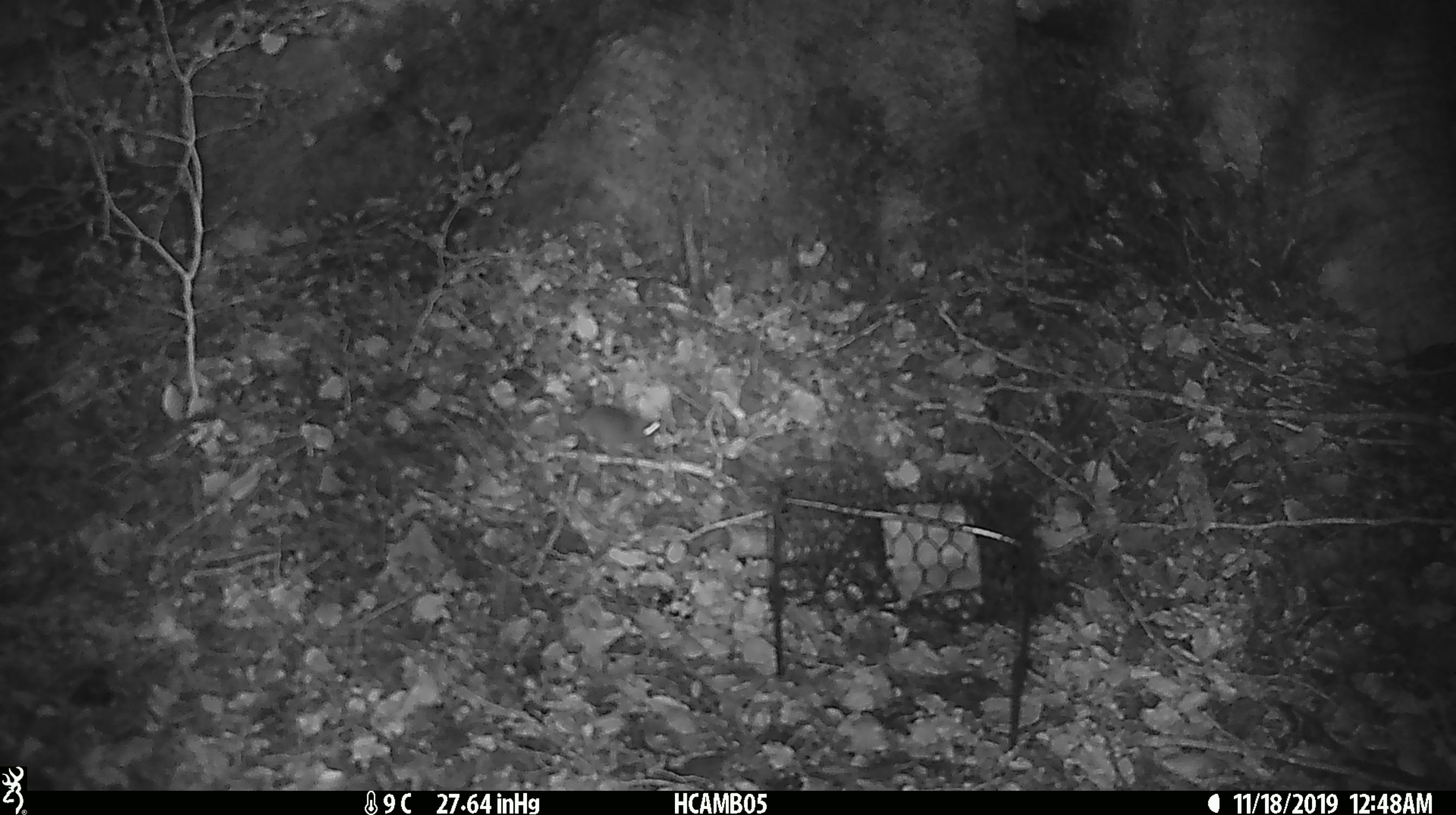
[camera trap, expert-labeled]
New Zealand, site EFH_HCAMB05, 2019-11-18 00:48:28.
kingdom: Animalia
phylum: Chordata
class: Mammalia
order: Rodentia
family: Muridae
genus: Mus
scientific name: Mus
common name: mouse